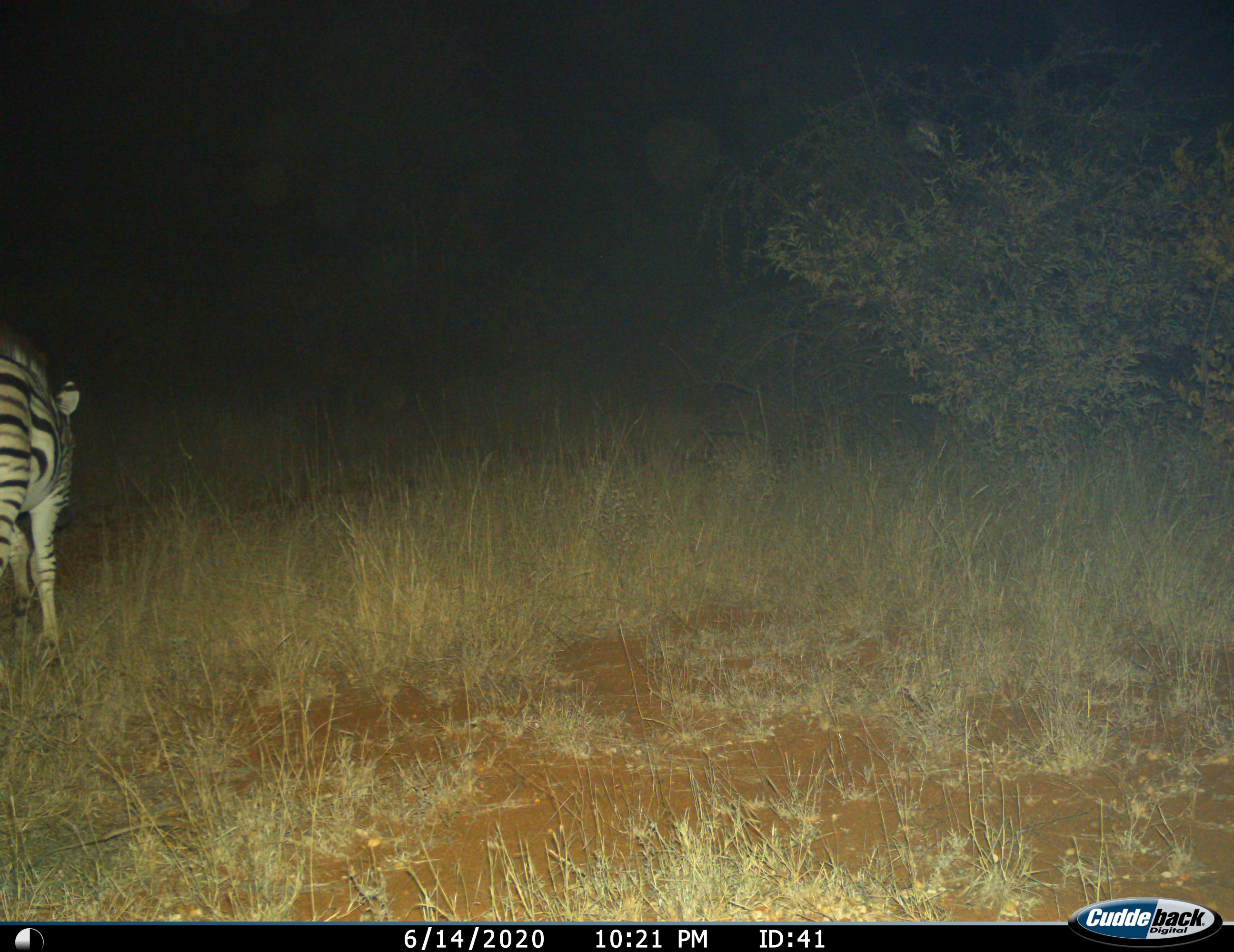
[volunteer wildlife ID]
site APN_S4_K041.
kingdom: Animalia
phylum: Chordata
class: Mammalia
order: Perissodactyla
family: Equidae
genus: Equus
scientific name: Equus quagga burchellii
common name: burchell's zebra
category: zebraburchells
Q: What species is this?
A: Zebraburchells (burchell's zebra) (Equus quagga burchellii).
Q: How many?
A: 1.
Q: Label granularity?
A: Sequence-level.